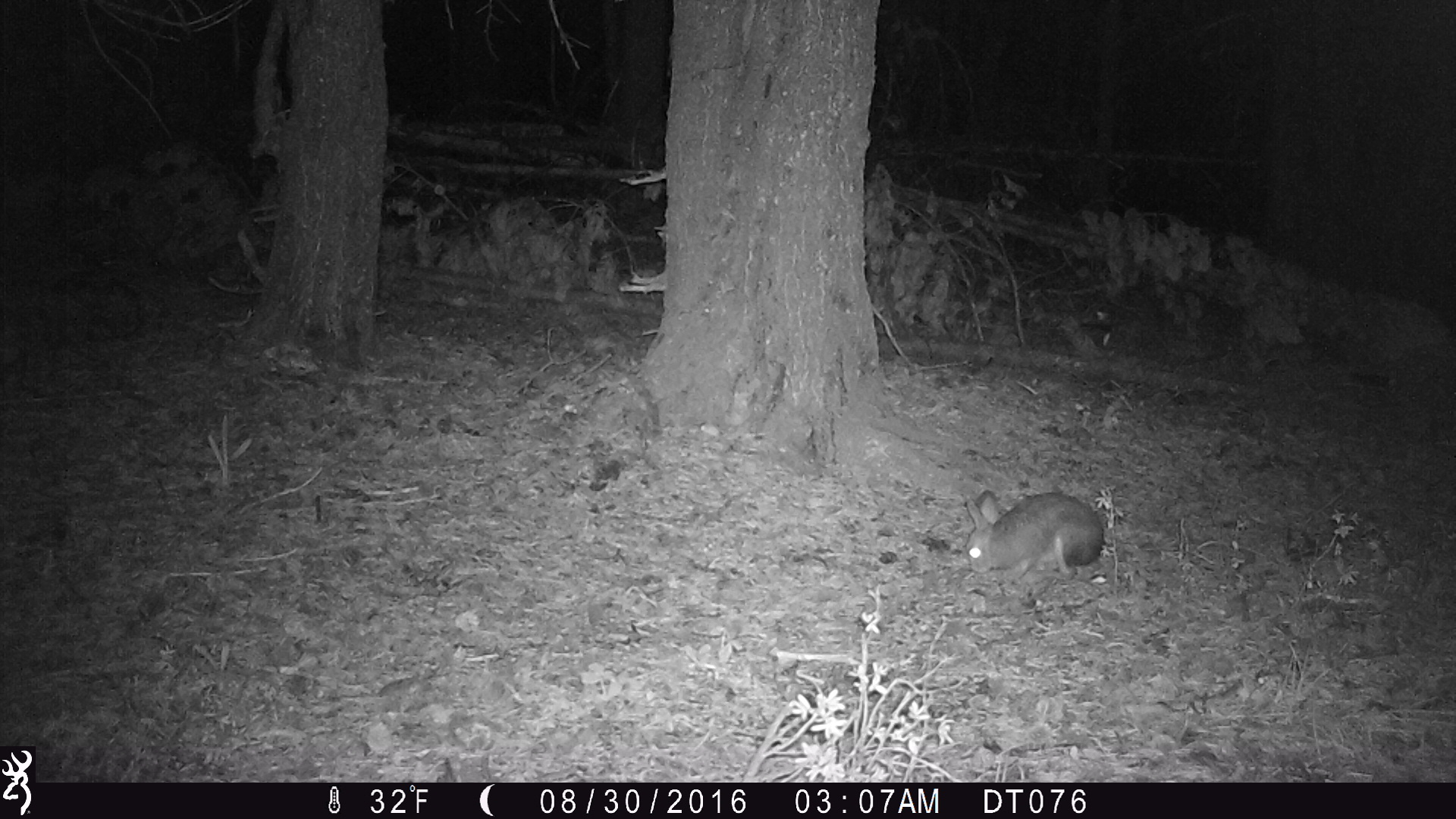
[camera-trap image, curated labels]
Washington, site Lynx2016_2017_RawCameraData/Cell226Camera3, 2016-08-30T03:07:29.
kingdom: Animalia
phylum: Chordata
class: Mammalia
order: Lagomorpha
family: Leporidae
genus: Lepus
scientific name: Lepus americanus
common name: snowshoe hare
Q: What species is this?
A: Lepus americanus (snowshoe hare).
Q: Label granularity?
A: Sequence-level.